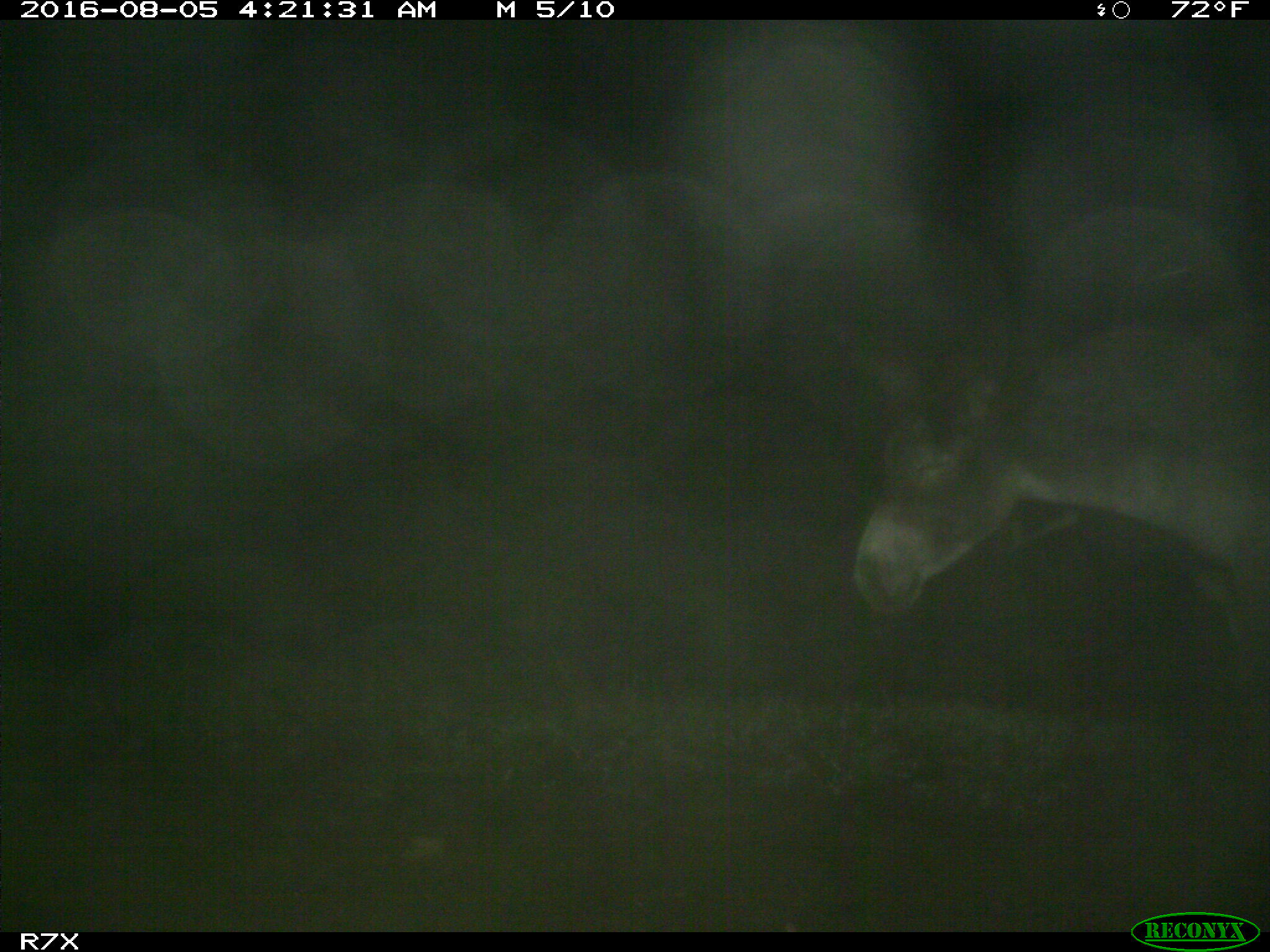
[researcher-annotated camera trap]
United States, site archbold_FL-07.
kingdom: Animalia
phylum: Chordata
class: Mammalia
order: Perissodactyla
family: Equidae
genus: Equus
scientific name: Equus africanus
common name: african wild ass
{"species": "Equus africanus (african wild ass)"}